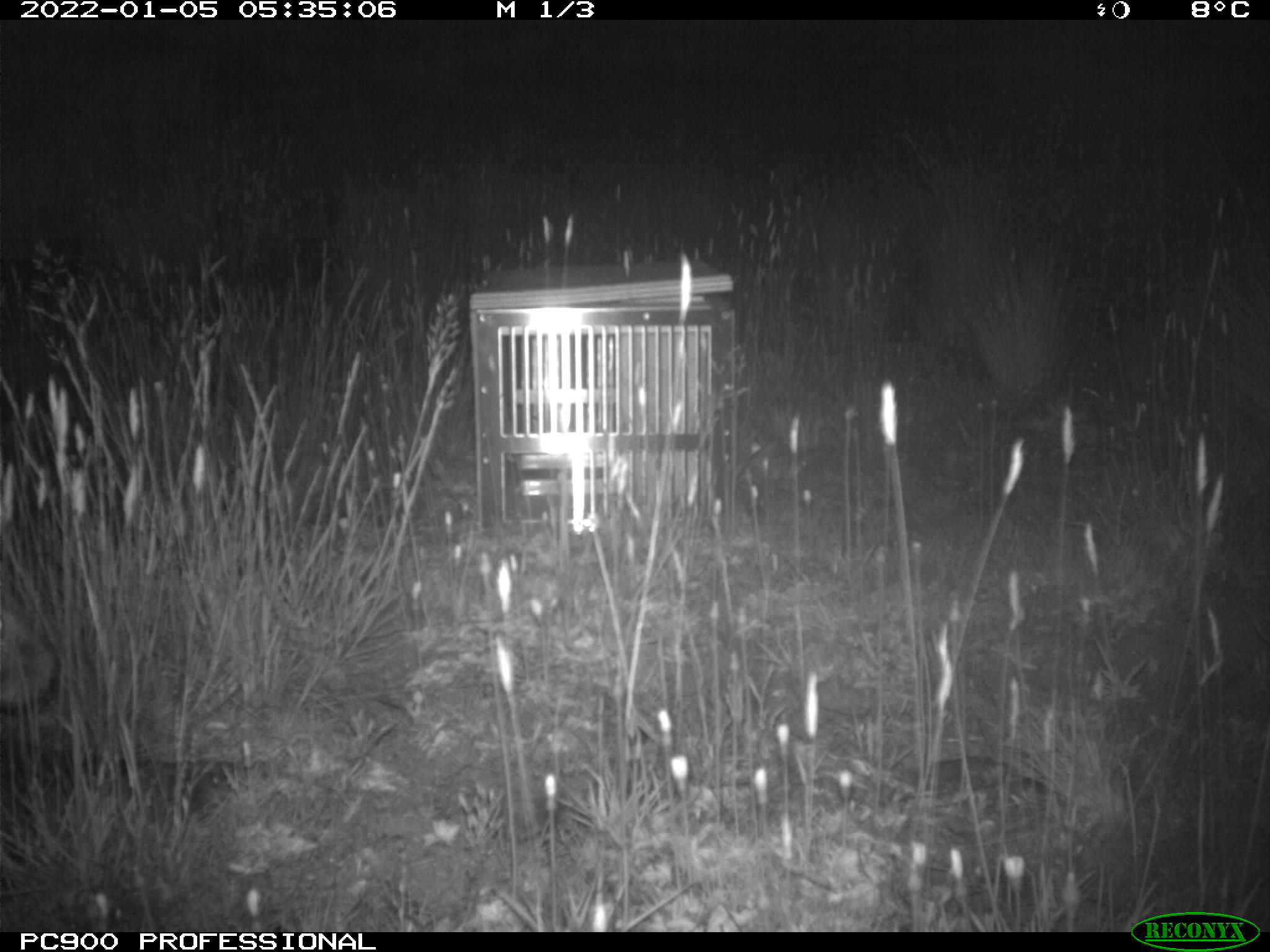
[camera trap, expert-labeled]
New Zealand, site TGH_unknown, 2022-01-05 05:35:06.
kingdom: Animalia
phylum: Chordata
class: Mammalia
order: Lagomorpha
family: Leporidae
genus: Oryctolagus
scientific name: Oryctolagus cuniculus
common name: european rabbit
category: rabbit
Rabbit (european rabbit) (Oryctolagus cuniculus).